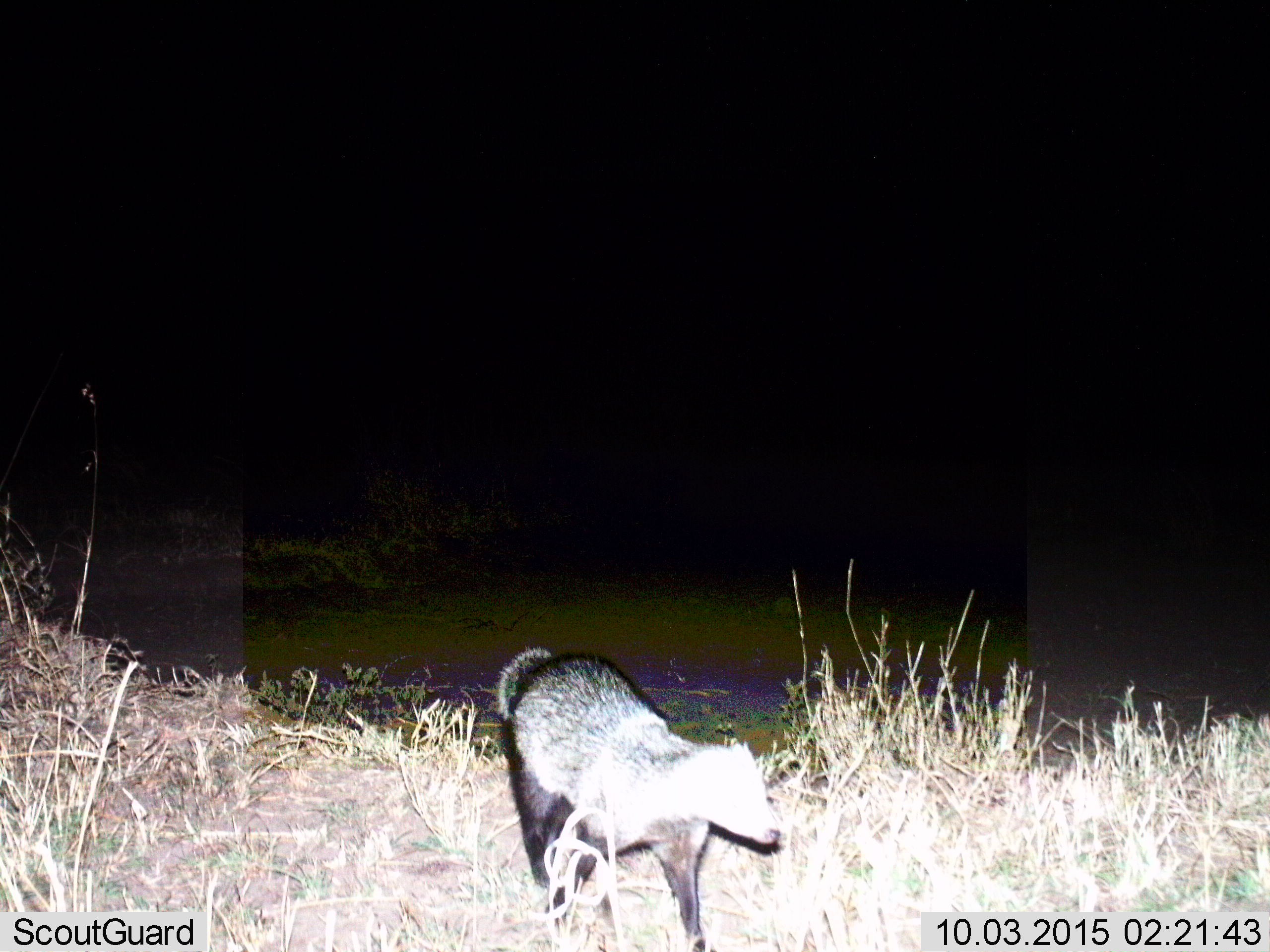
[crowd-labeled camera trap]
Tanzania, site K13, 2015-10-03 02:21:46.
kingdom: Animalia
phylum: Chordata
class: Mammalia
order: Carnivora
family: Mustelidae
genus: Mellivora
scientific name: Mellivora capensis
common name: honey badger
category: honeybadger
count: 1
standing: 0%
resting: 0%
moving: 100%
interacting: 0%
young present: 0%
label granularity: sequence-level